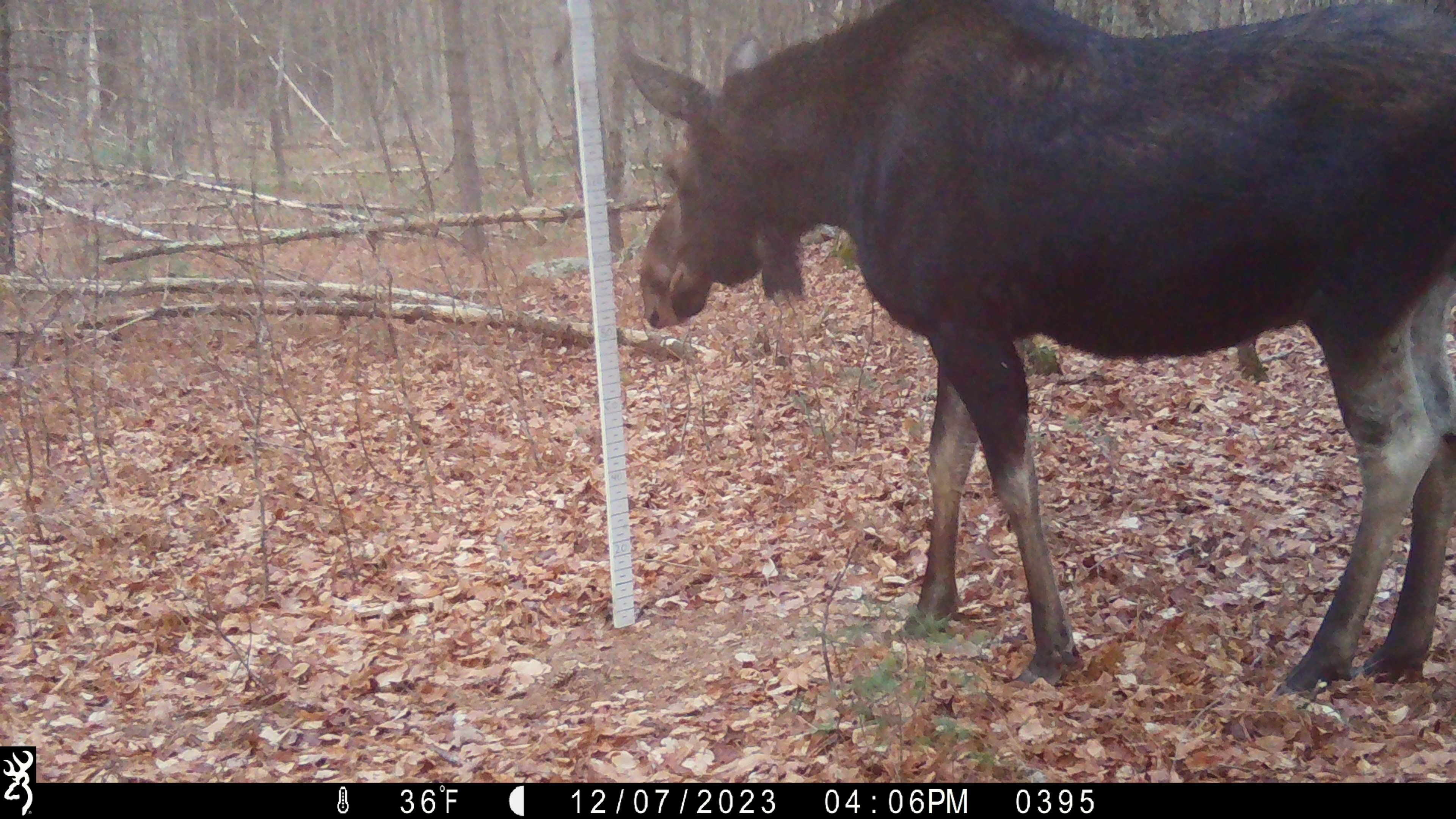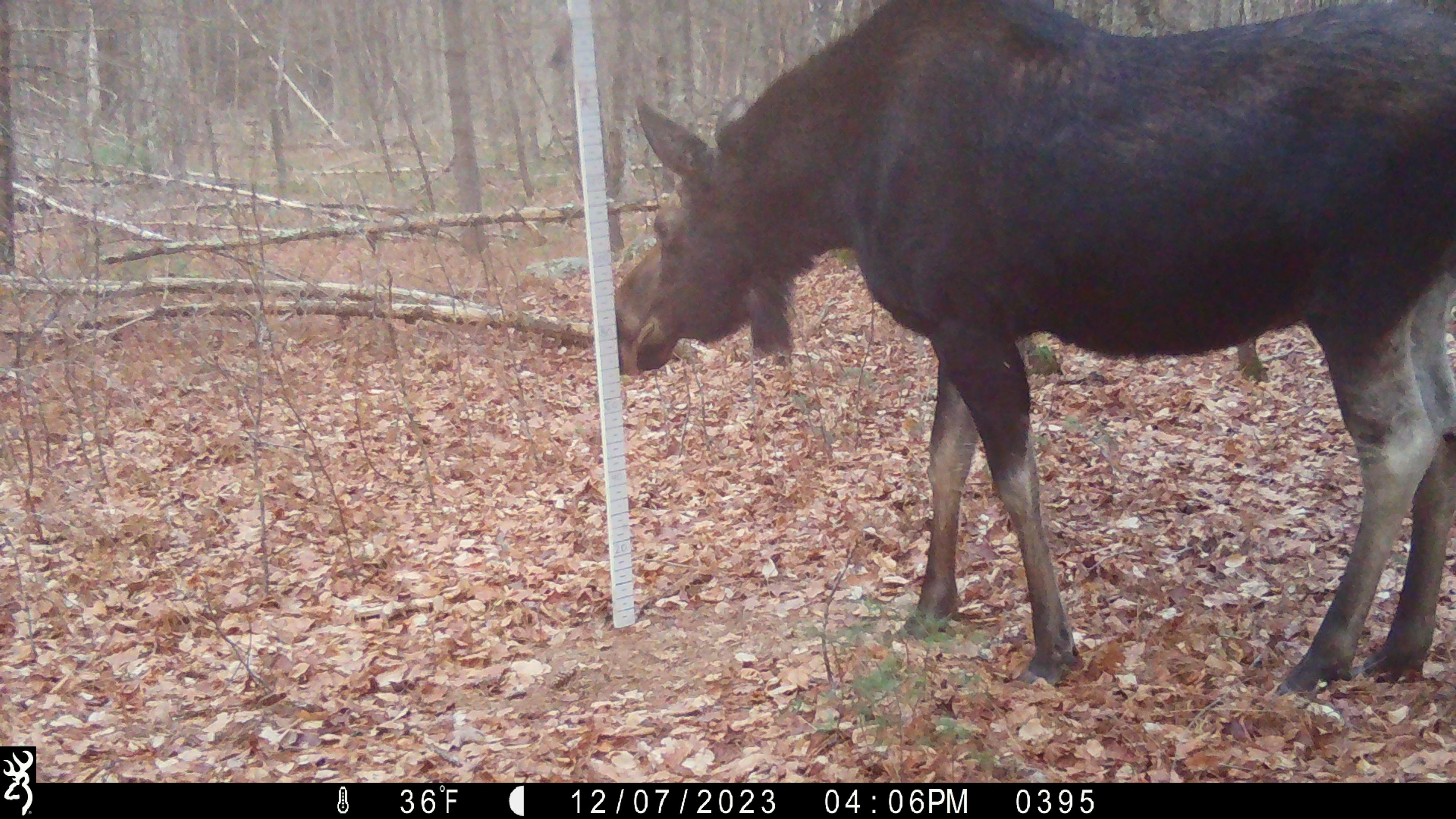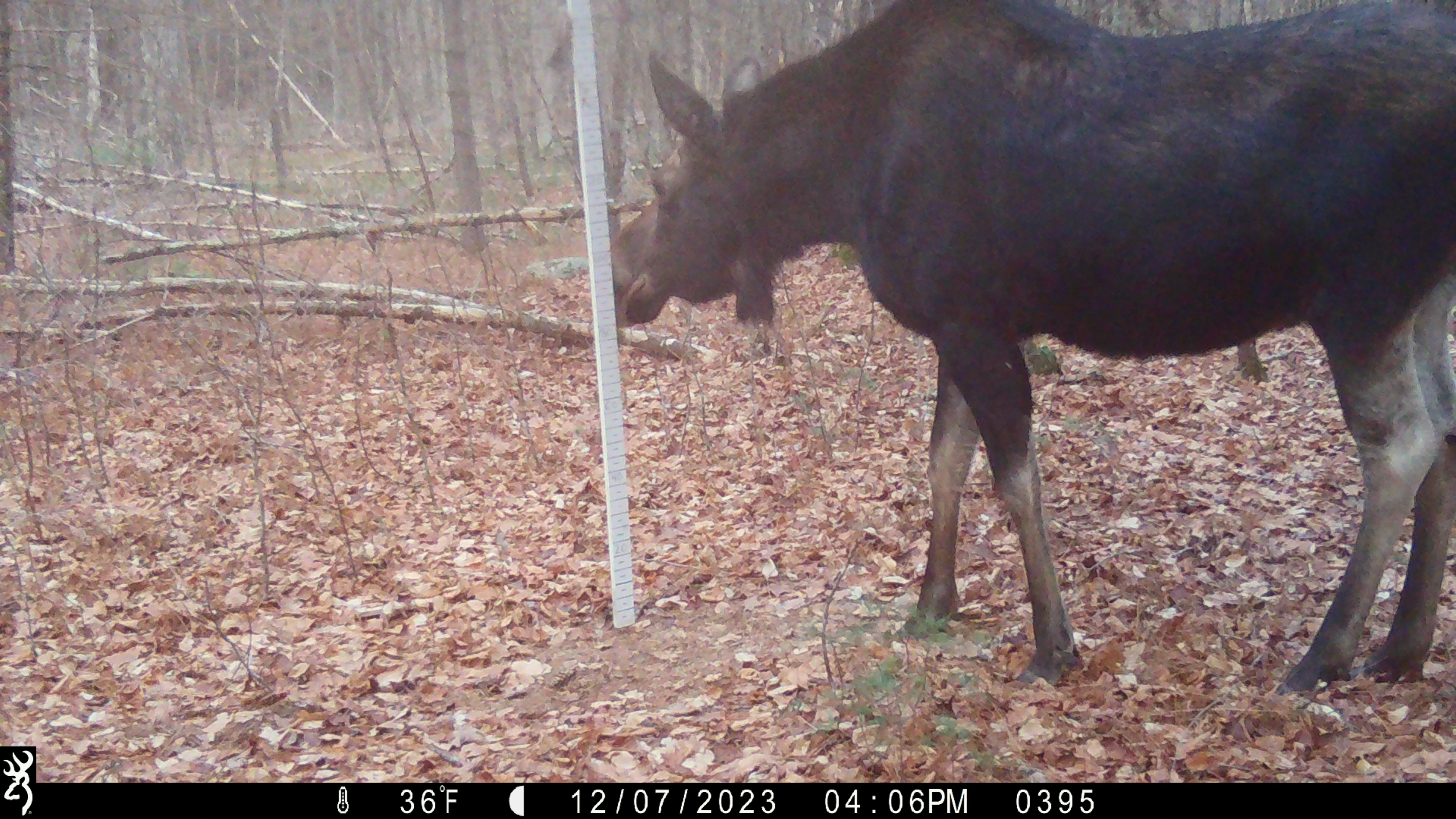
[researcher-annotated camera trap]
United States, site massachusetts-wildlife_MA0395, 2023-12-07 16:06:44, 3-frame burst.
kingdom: Animalia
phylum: Chordata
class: Mammalia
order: Artiodactyla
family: Cervidae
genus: Alces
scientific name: Alces alces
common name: moose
Moose (Alces alces).